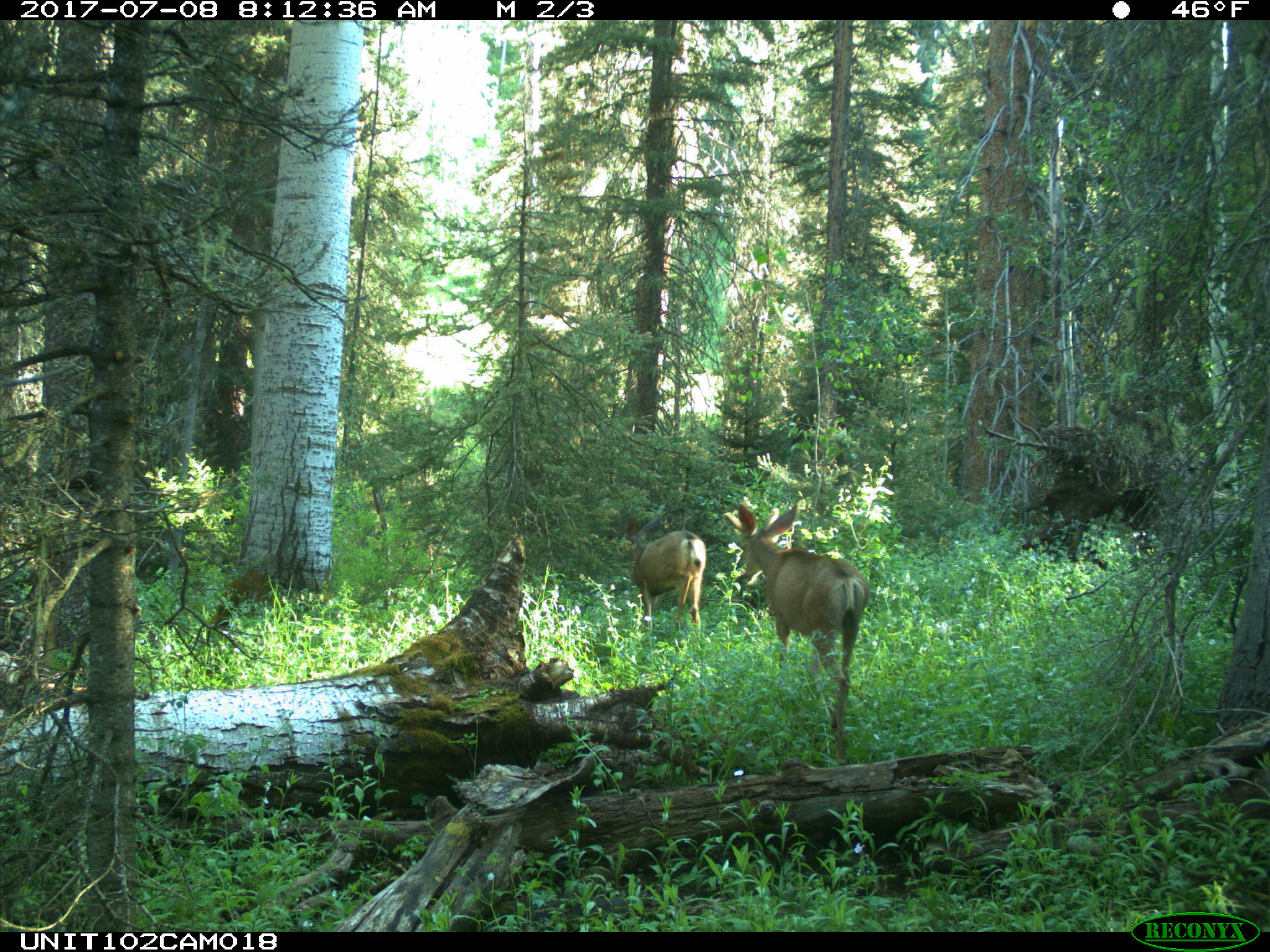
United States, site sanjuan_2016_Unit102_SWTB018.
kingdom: Animalia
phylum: Chordata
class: Mammalia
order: Artiodactyla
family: Cervidae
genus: Odocoileus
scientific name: Odocoileus hemionus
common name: mule deer